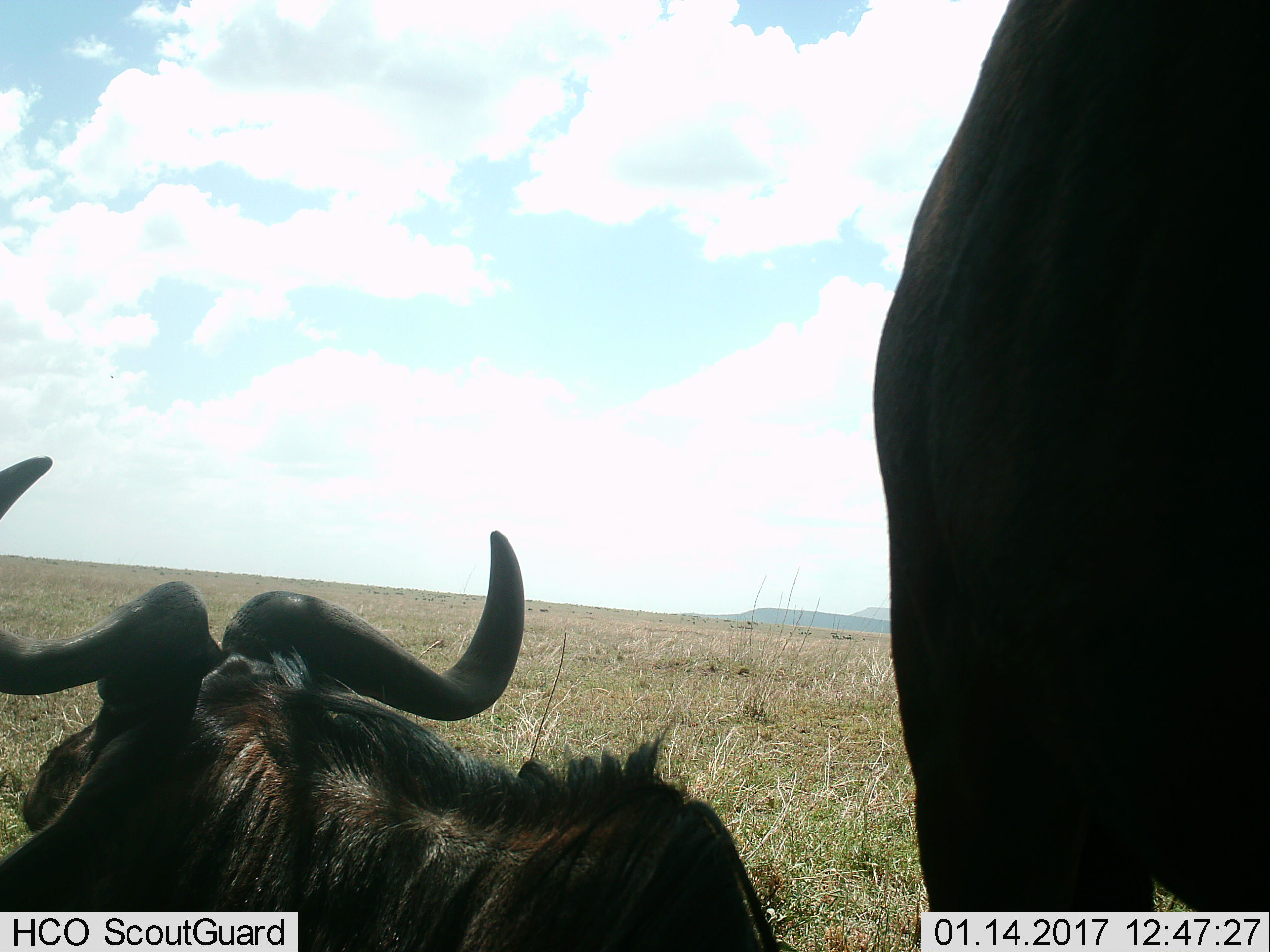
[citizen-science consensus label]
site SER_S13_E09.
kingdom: Animalia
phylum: Chordata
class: Mammalia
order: Artiodactyla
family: Bovidae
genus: Connochaetes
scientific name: Connochaetes taurinus taurinus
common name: blue wildebeest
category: wildebeestblue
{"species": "wildebeestblue (blue wildebeest) (Connochaetes taurinus taurinus)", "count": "2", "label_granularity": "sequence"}